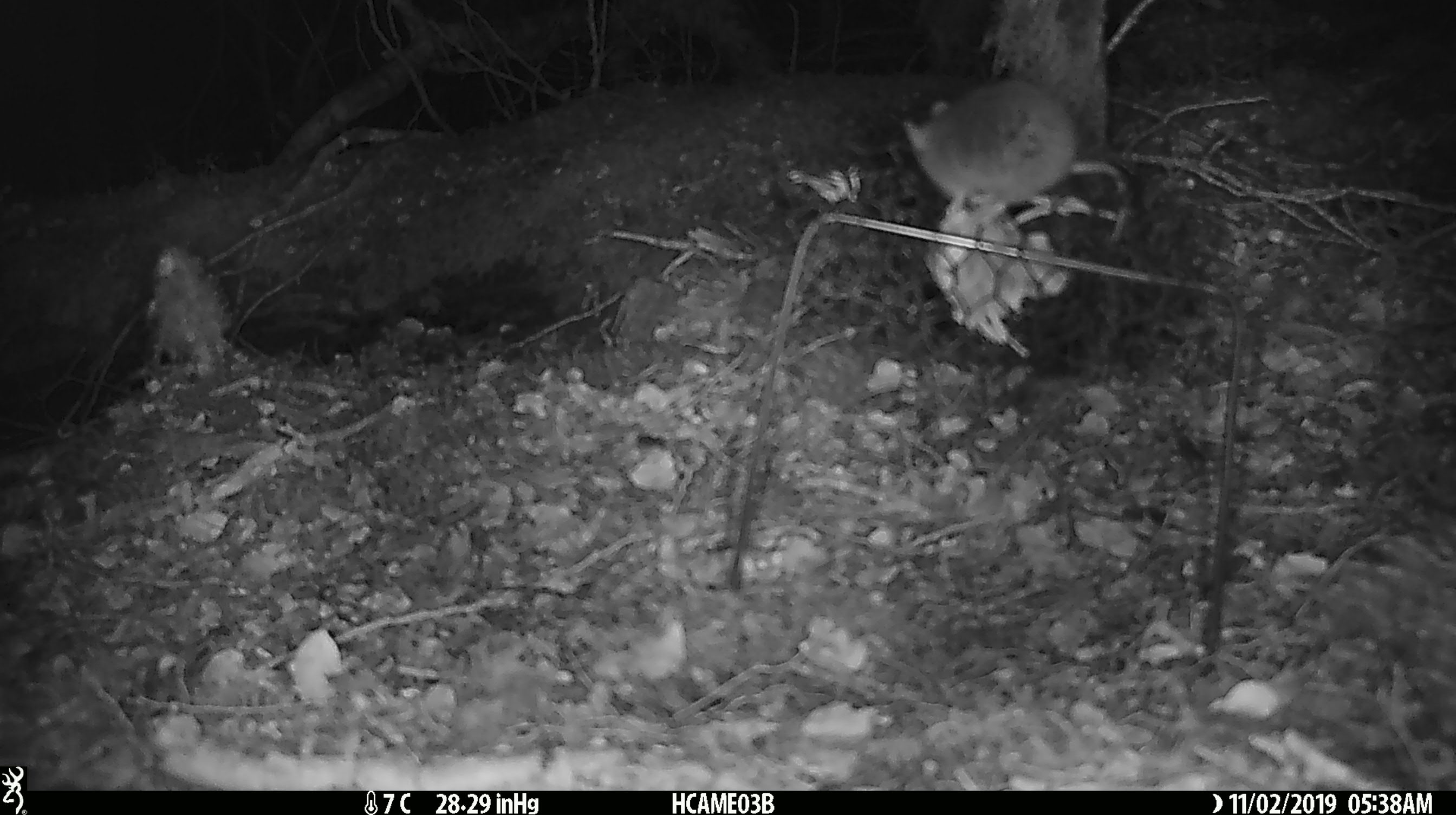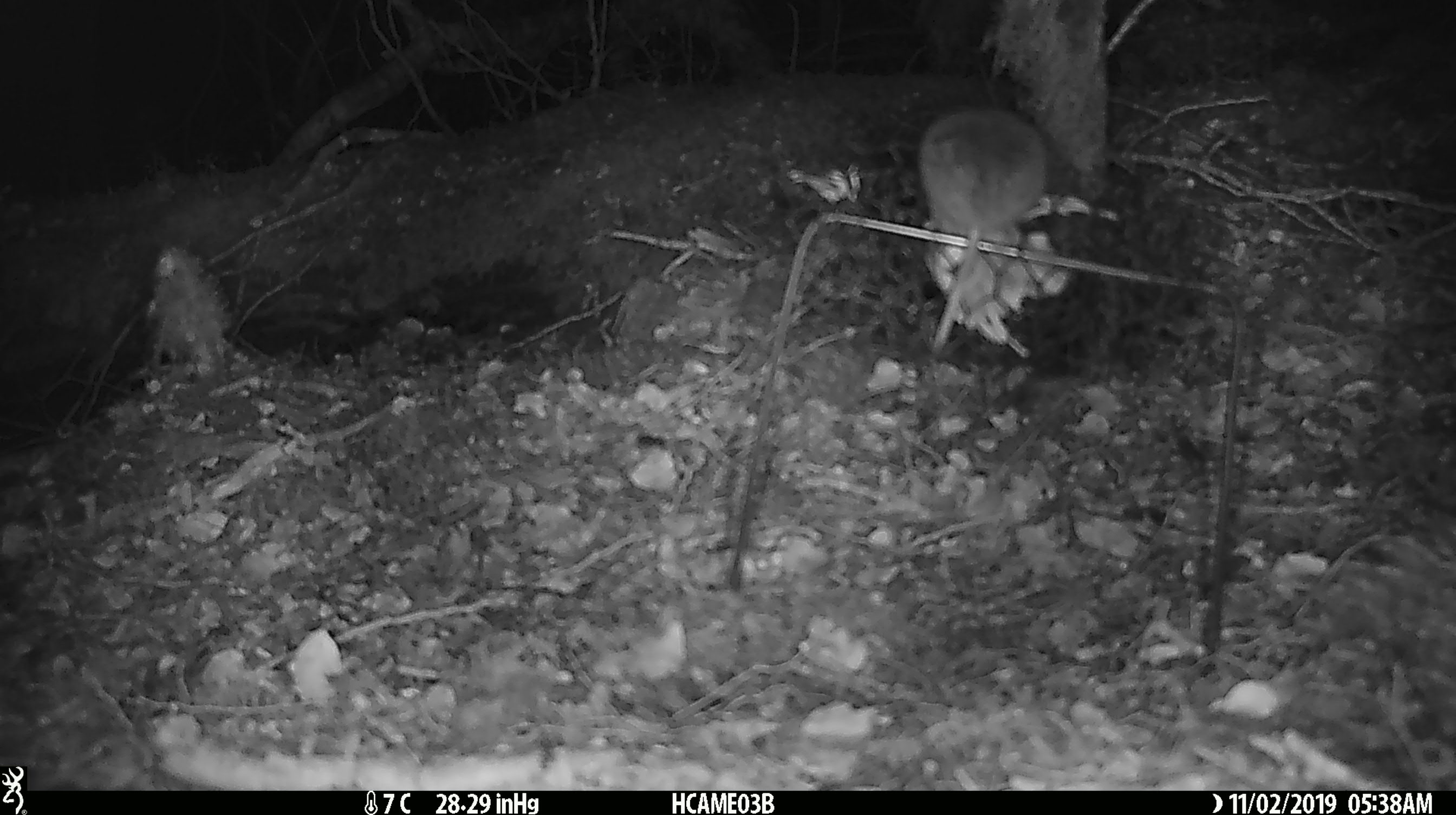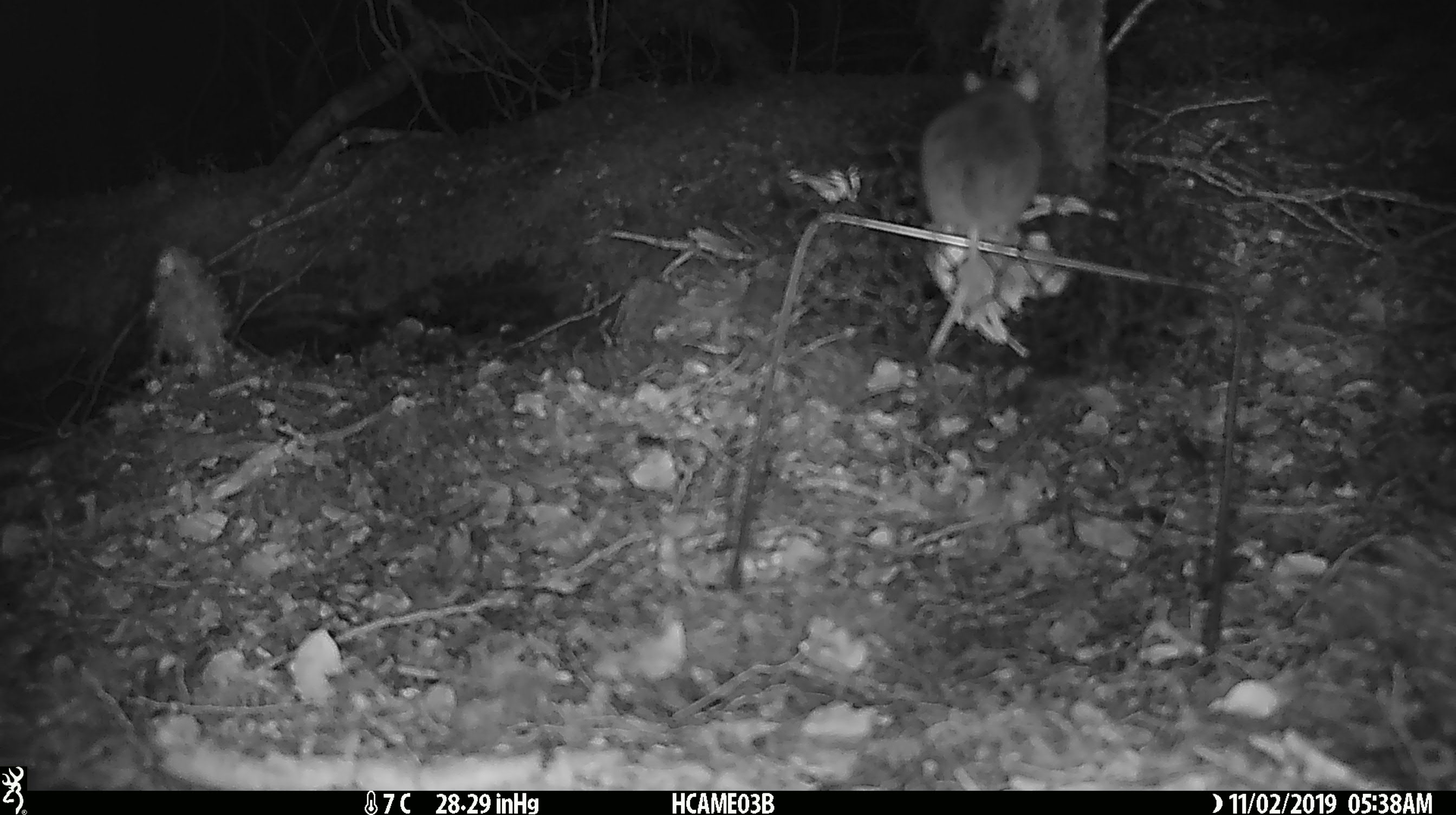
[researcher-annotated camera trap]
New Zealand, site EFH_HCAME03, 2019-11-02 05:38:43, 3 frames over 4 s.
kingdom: Animalia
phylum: Chordata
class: Mammalia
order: Rodentia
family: Muridae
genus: Mus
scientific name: Mus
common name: mouse